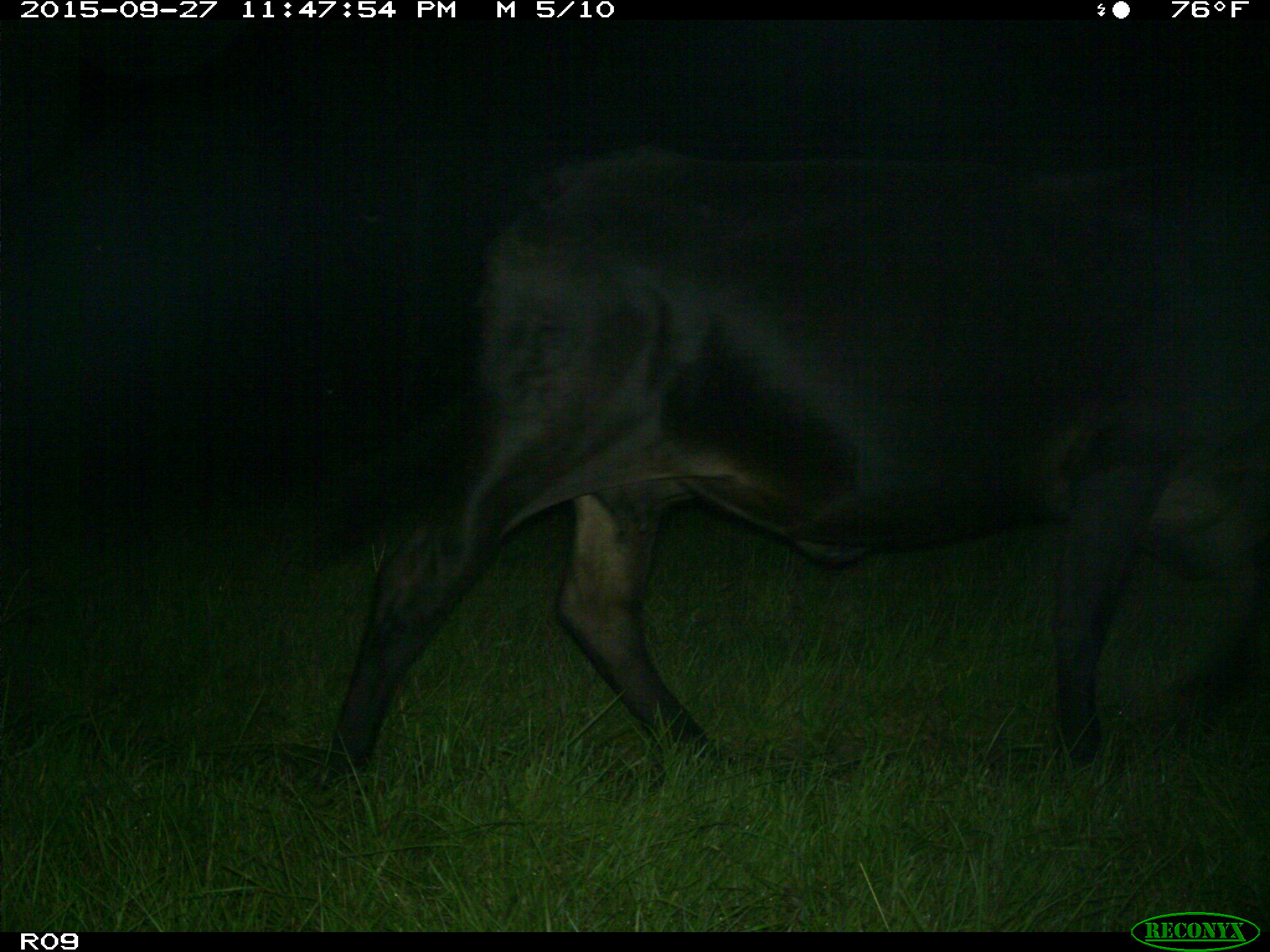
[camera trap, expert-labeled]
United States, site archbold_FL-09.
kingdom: Animalia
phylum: Chordata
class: Mammalia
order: Artiodactyla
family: Bovidae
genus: Bos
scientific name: Bos taurus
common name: domestic cow